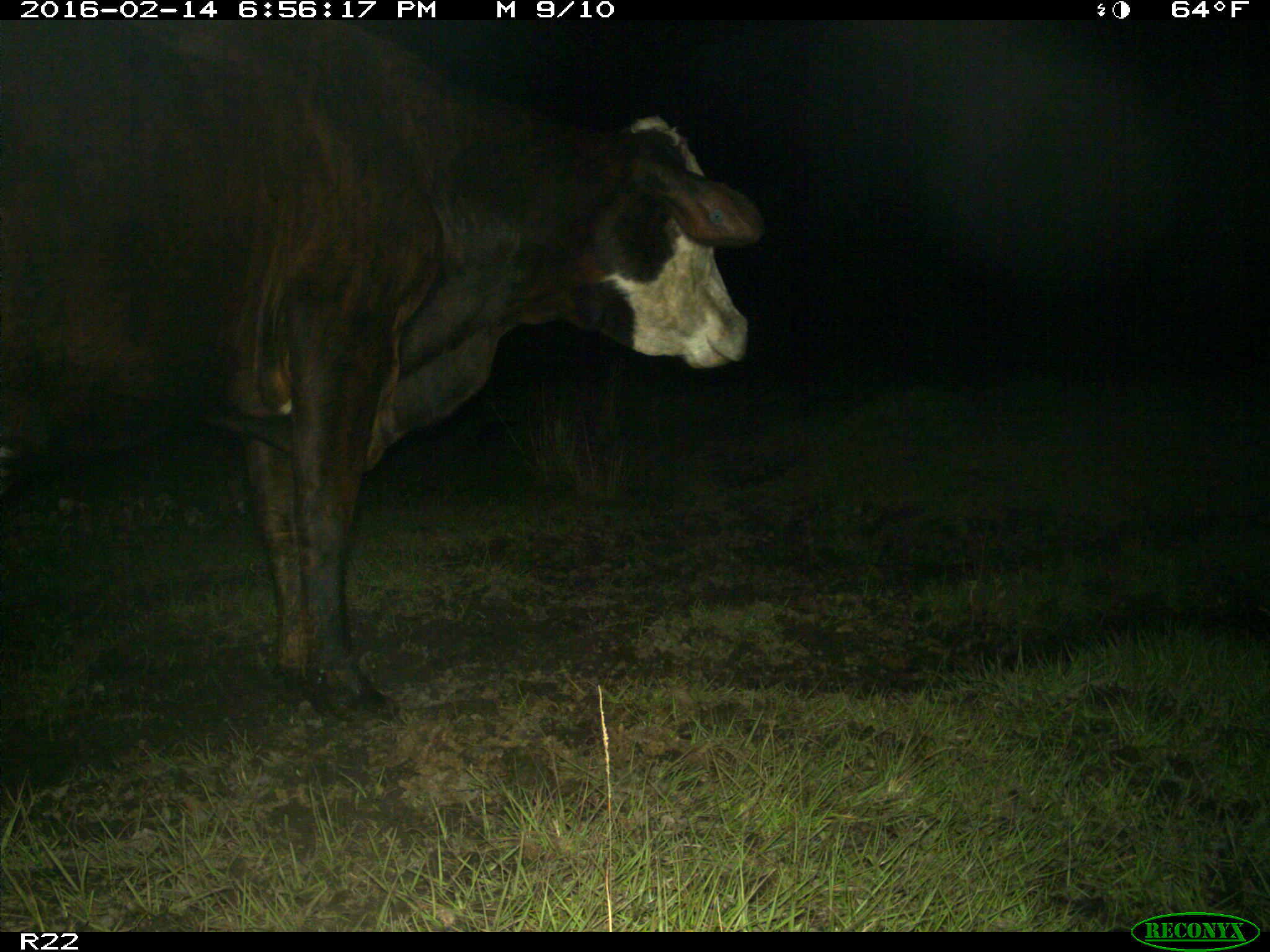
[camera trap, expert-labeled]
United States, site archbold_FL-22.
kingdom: Animalia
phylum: Chordata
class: Mammalia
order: Artiodactyla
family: Bovidae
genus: Bos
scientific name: Bos taurus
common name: domestic cow